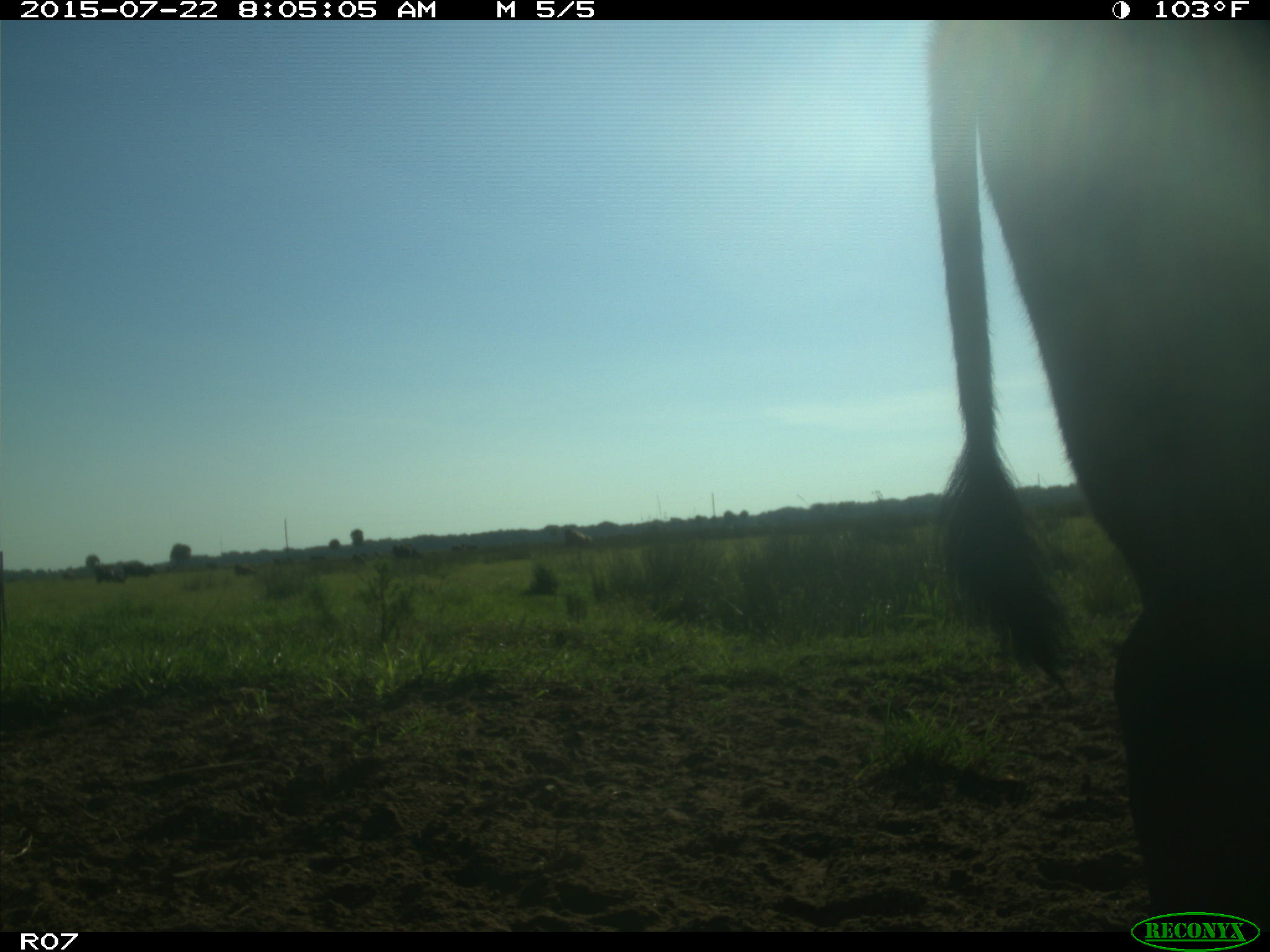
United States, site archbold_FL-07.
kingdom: Animalia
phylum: Chordata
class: Mammalia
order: Artiodactyla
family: Bovidae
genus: Bos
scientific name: Bos taurus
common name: domestic cow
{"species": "Bos taurus (domestic cow)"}